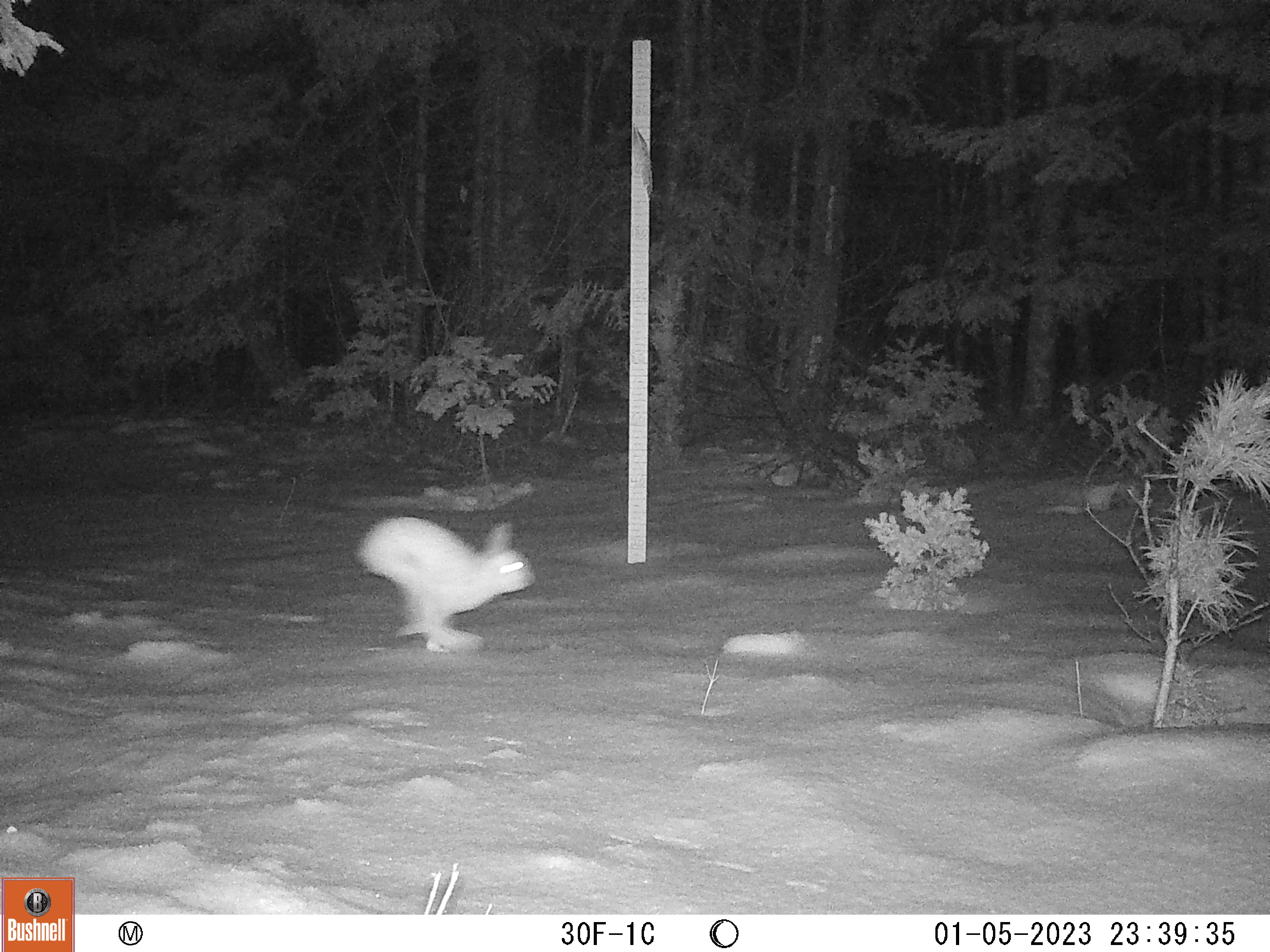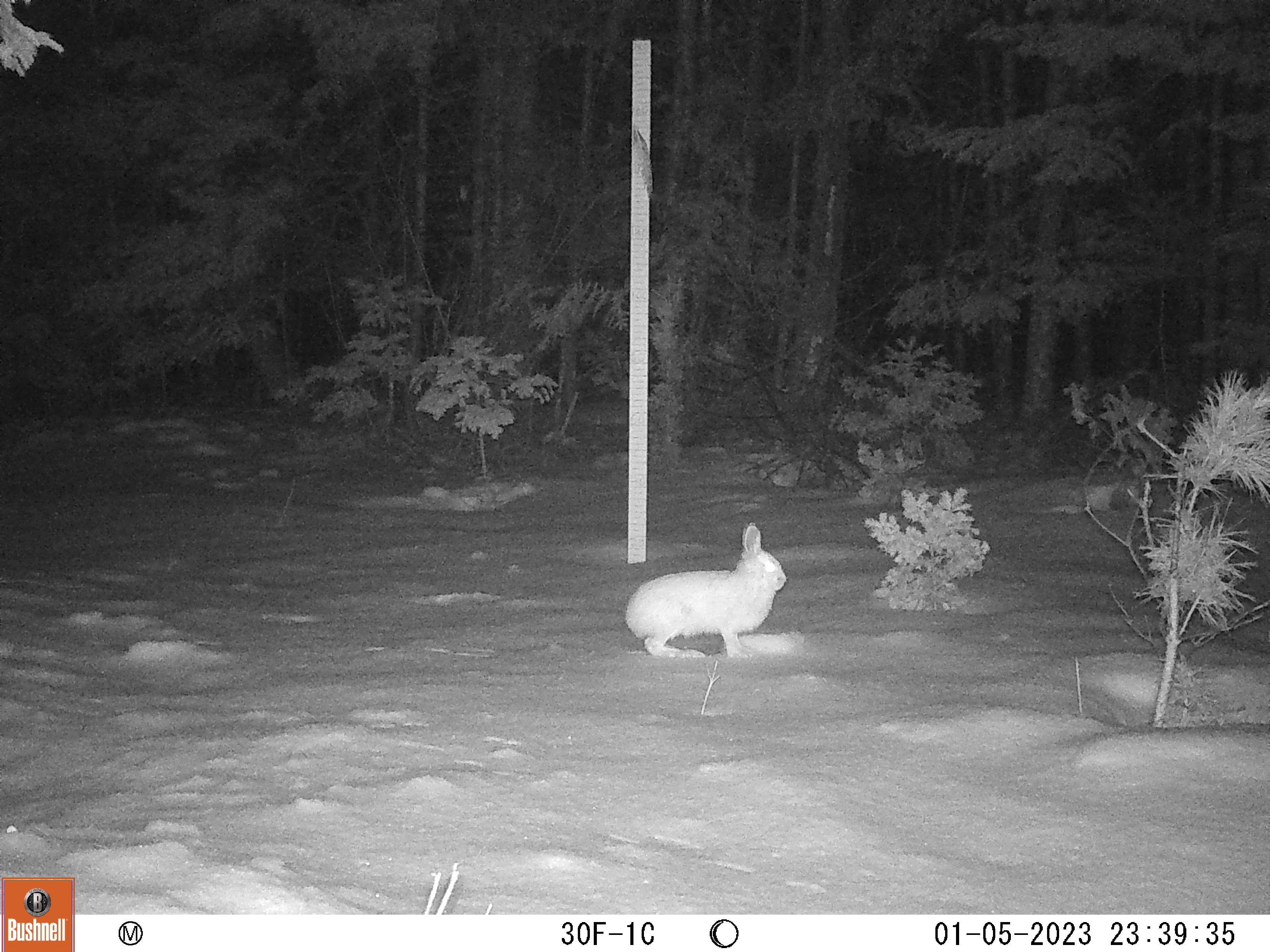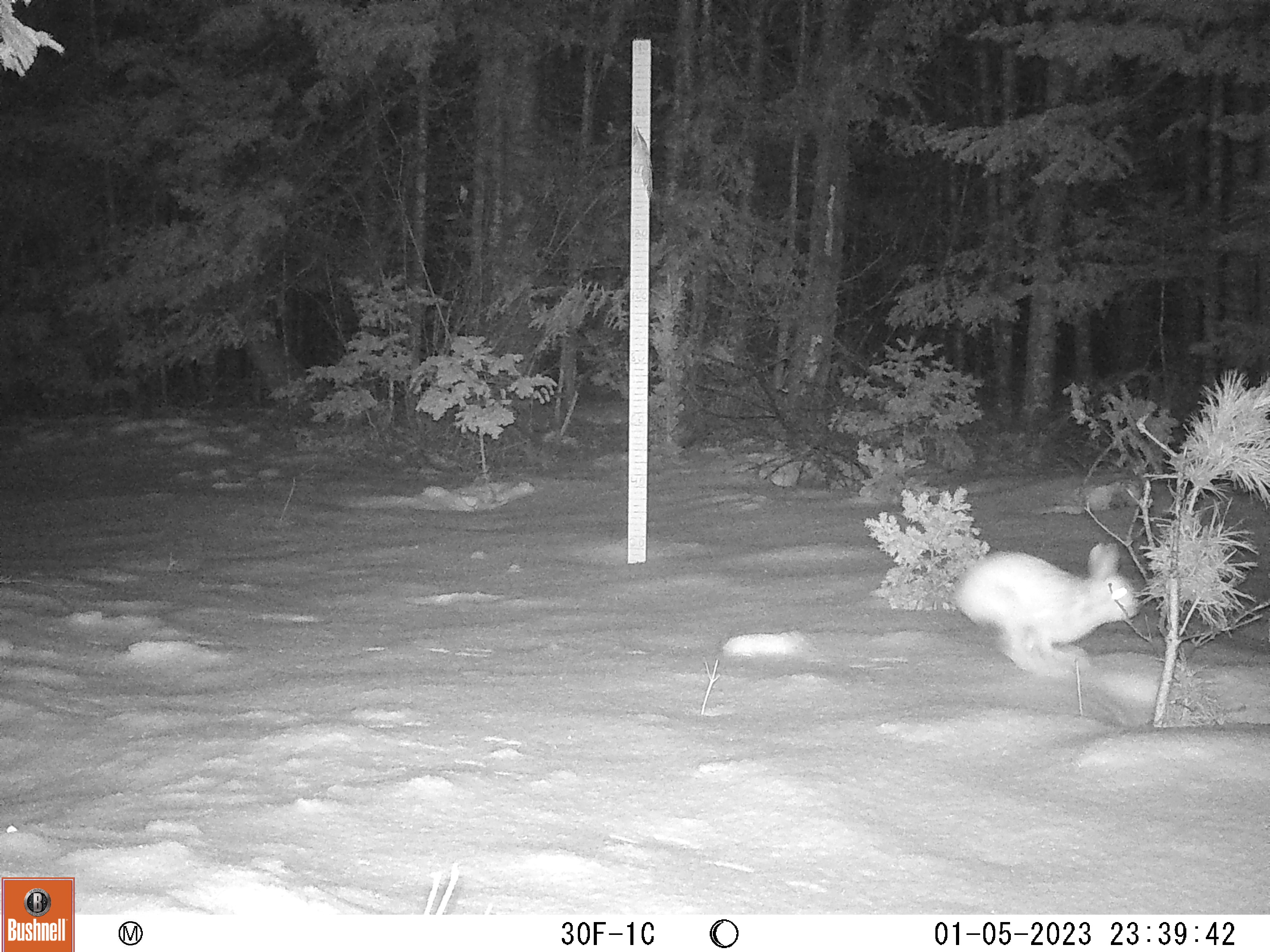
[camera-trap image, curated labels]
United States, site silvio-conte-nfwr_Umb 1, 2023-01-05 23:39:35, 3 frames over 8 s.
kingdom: Animalia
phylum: Chordata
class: Mammalia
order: Lagomorpha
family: Leporidae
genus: Lepus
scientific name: Lepus americanus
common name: snowshoe hare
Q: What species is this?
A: Snowshoe hare (Lepus americanus).